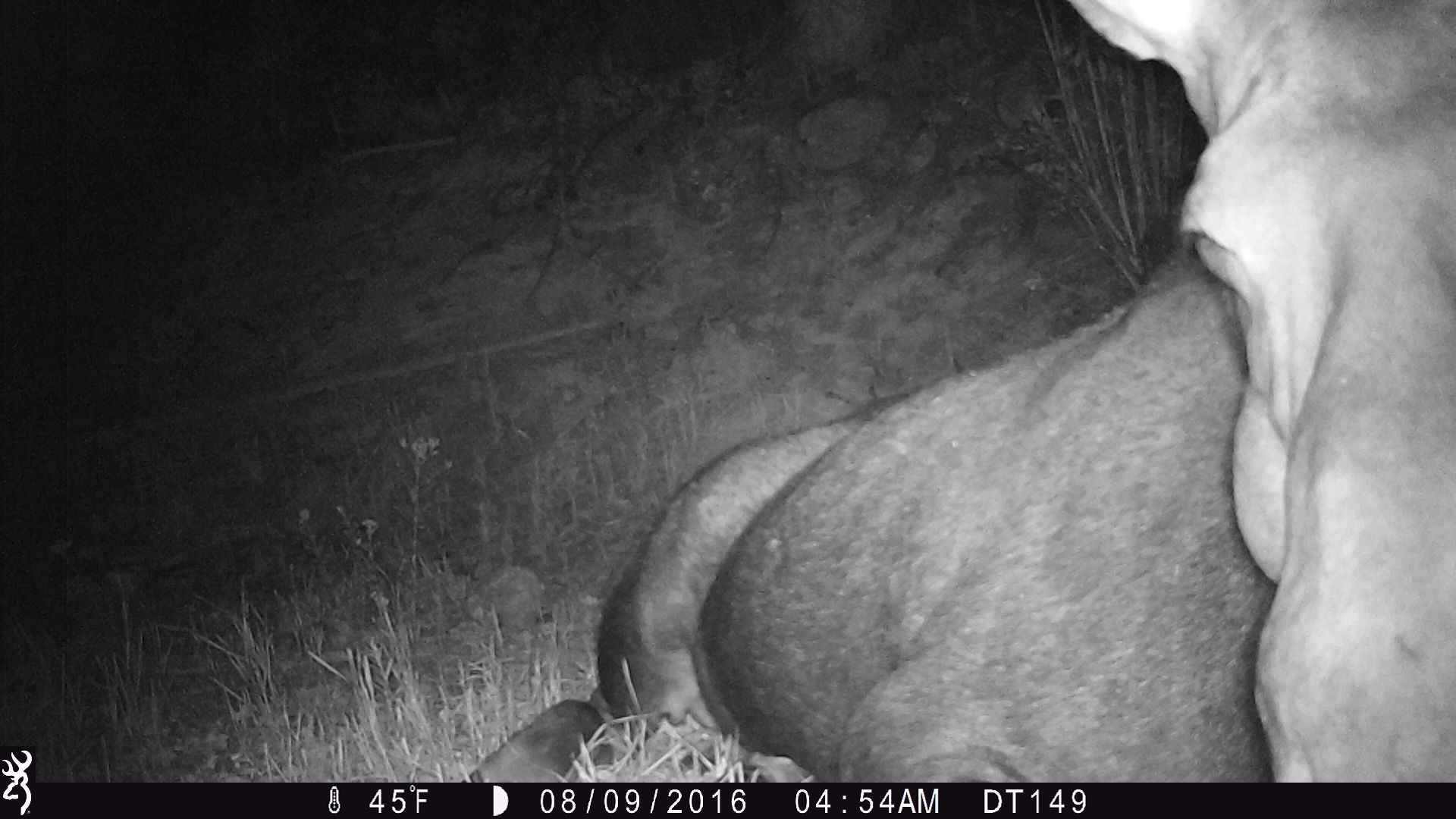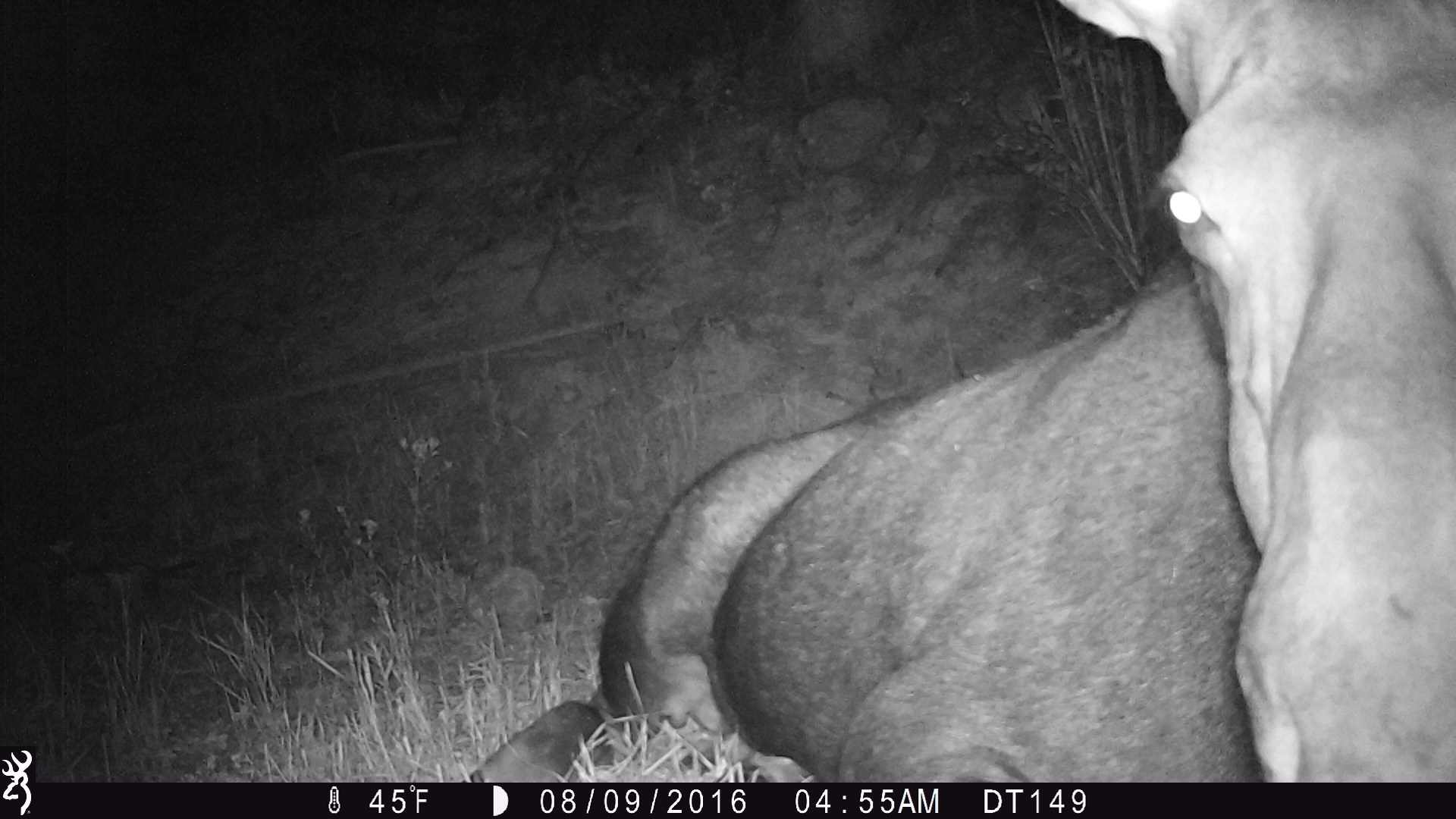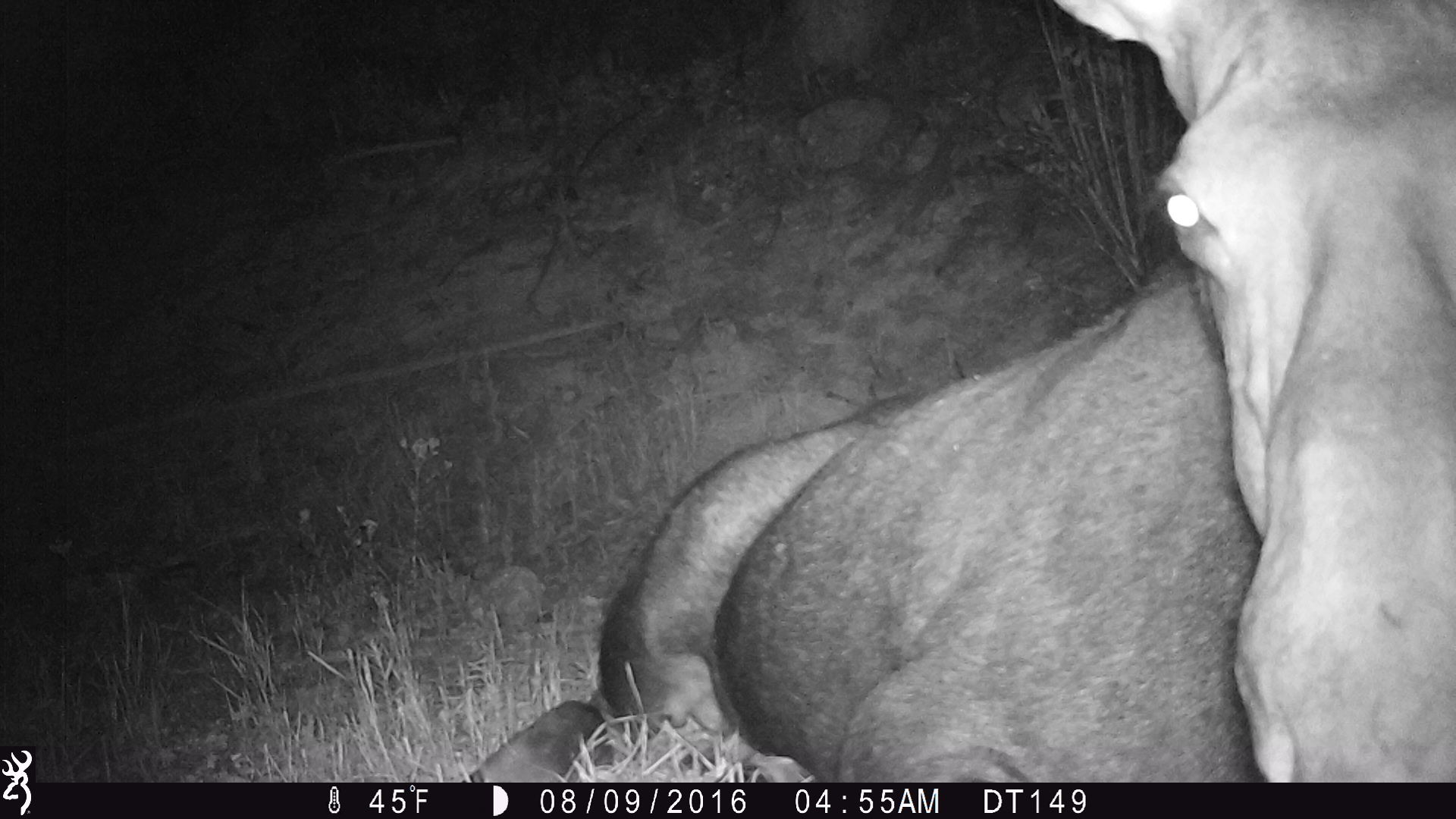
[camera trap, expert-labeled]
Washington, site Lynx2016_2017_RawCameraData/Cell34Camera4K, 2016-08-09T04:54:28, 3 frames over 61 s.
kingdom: Animalia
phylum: Chordata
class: Mammalia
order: Artiodactyla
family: Cervidae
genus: Alces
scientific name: Alces alces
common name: moose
Alces alces (moose). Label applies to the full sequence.